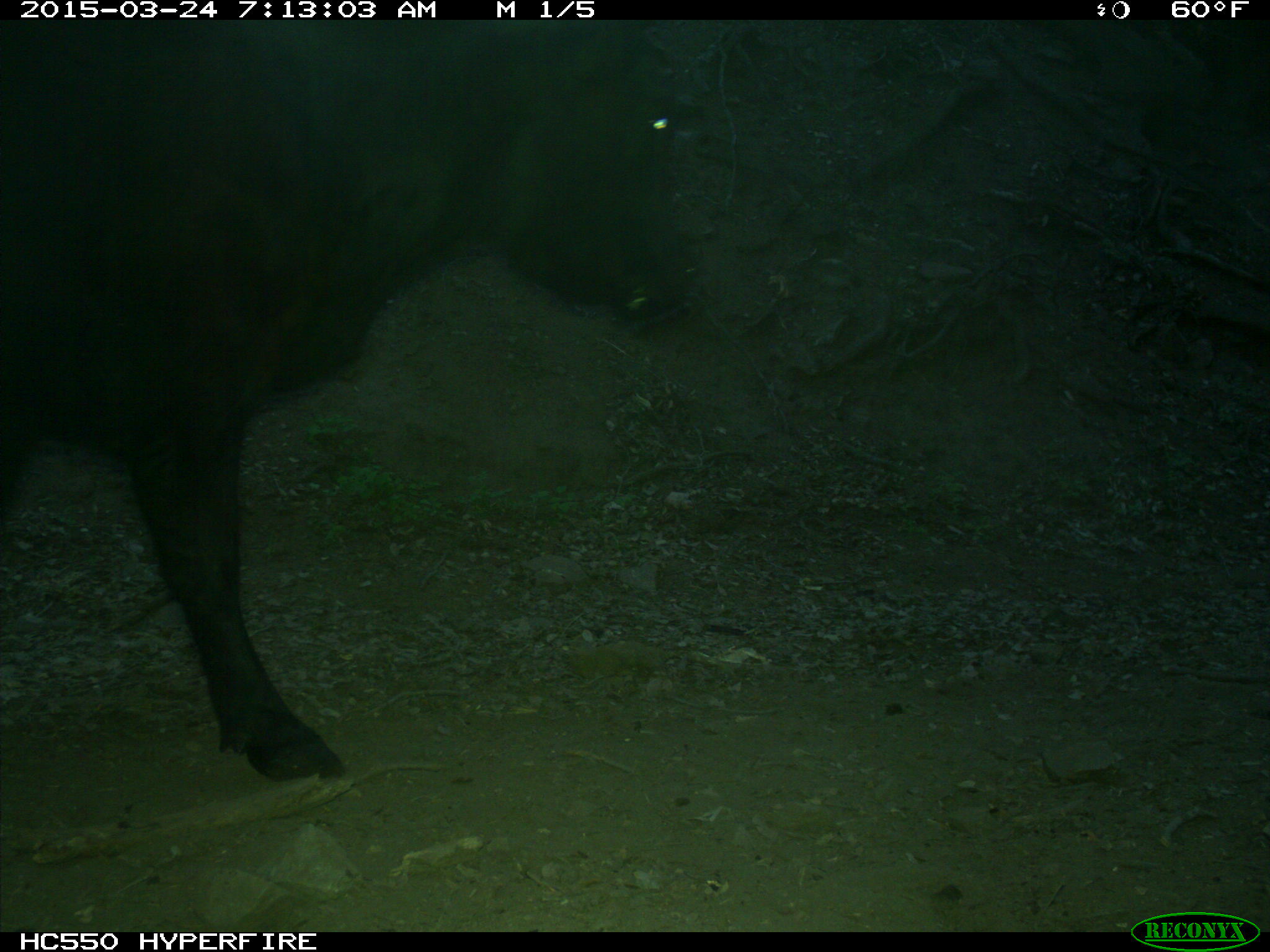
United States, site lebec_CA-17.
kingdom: Animalia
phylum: Chordata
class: Mammalia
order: Artiodactyla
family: Bovidae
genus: Bos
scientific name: Bos taurus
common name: domestic cow